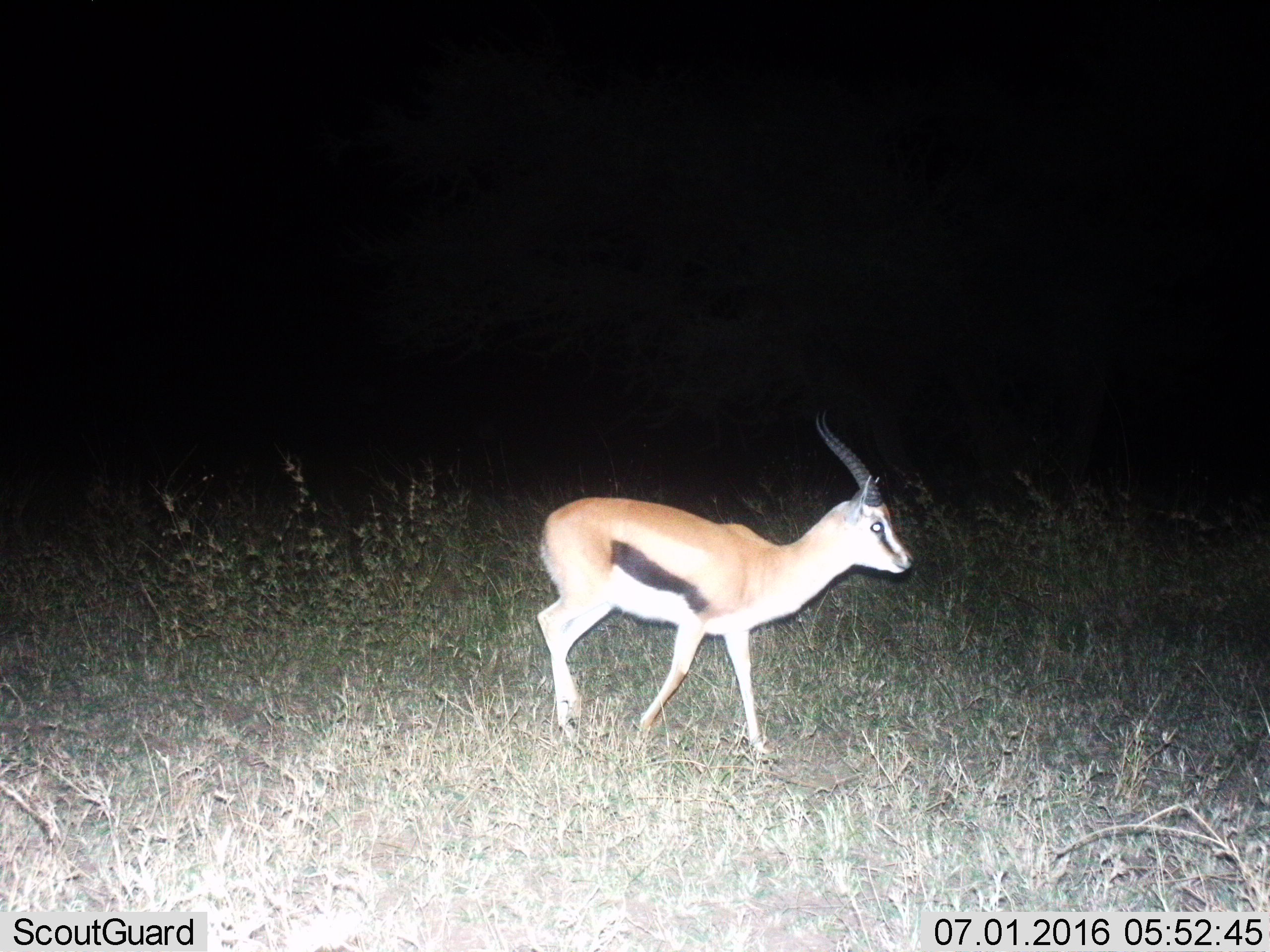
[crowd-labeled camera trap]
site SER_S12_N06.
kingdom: Animalia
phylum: Chordata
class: Mammalia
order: Artiodactyla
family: Bovidae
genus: Eudorcas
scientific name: Eudorcas thomsonii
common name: thomson's gazelle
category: gazellethomsons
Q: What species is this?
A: Gazellethomsons (thomson's gazelle) (Eudorcas thomsonii).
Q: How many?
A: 1.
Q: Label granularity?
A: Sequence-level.